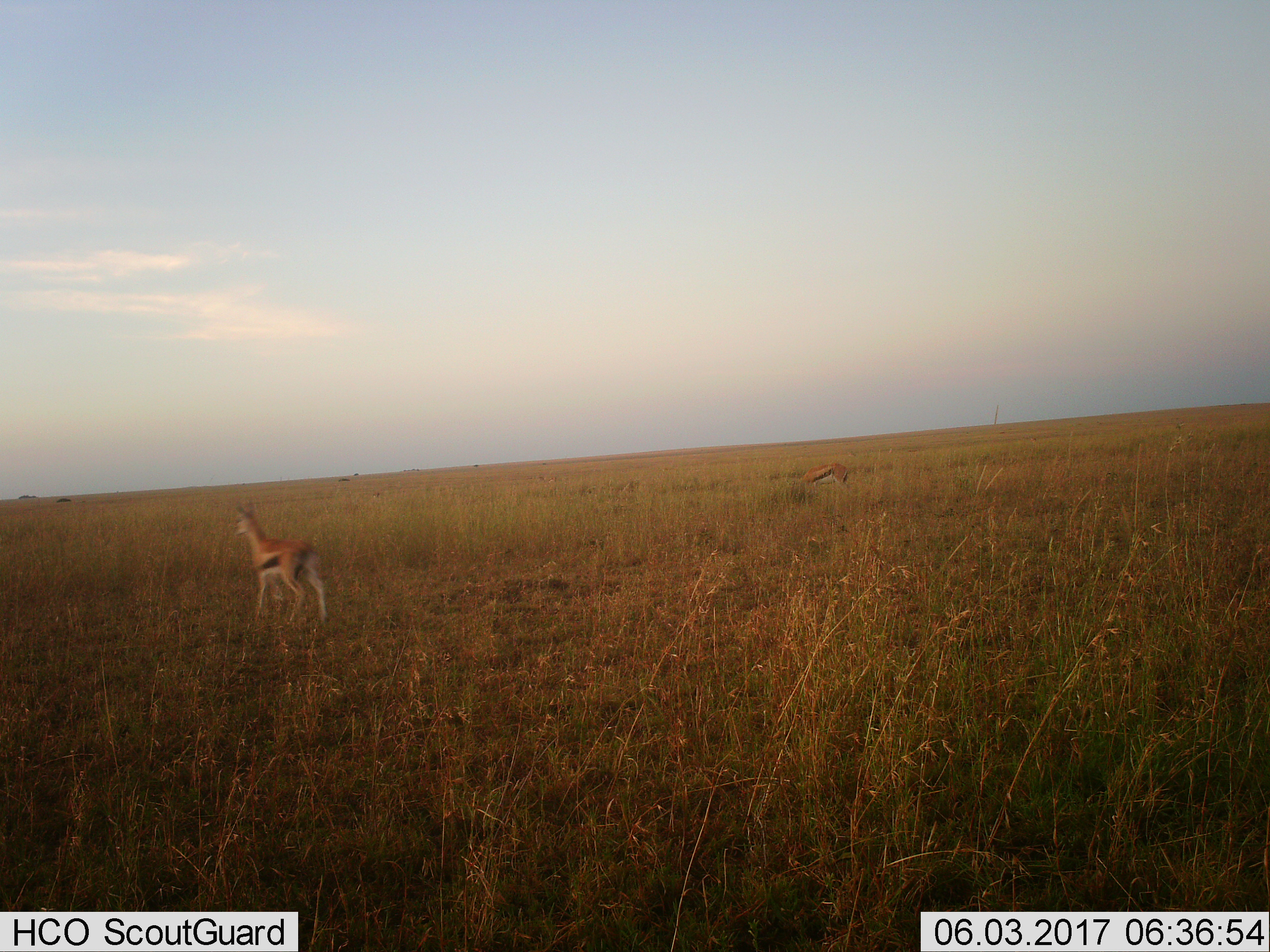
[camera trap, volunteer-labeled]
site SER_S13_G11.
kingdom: Animalia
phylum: Chordata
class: Mammalia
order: Artiodactyla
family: Bovidae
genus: Eudorcas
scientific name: Eudorcas thomsonii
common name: thomson's gazelle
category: gazellethomsons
Gazellethomsons (thomson's gazelle) (Eudorcas thomsonii), count 2. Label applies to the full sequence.